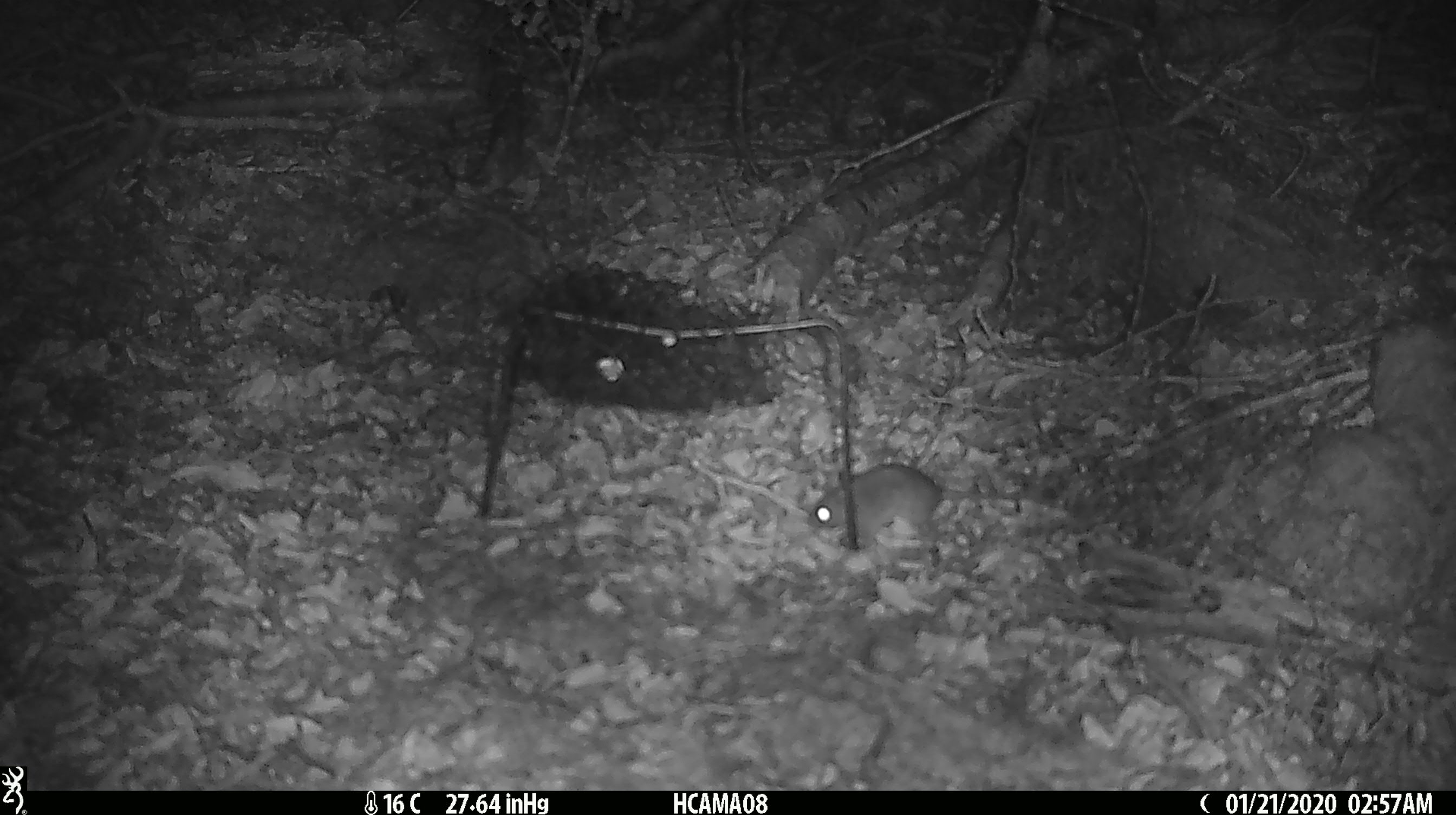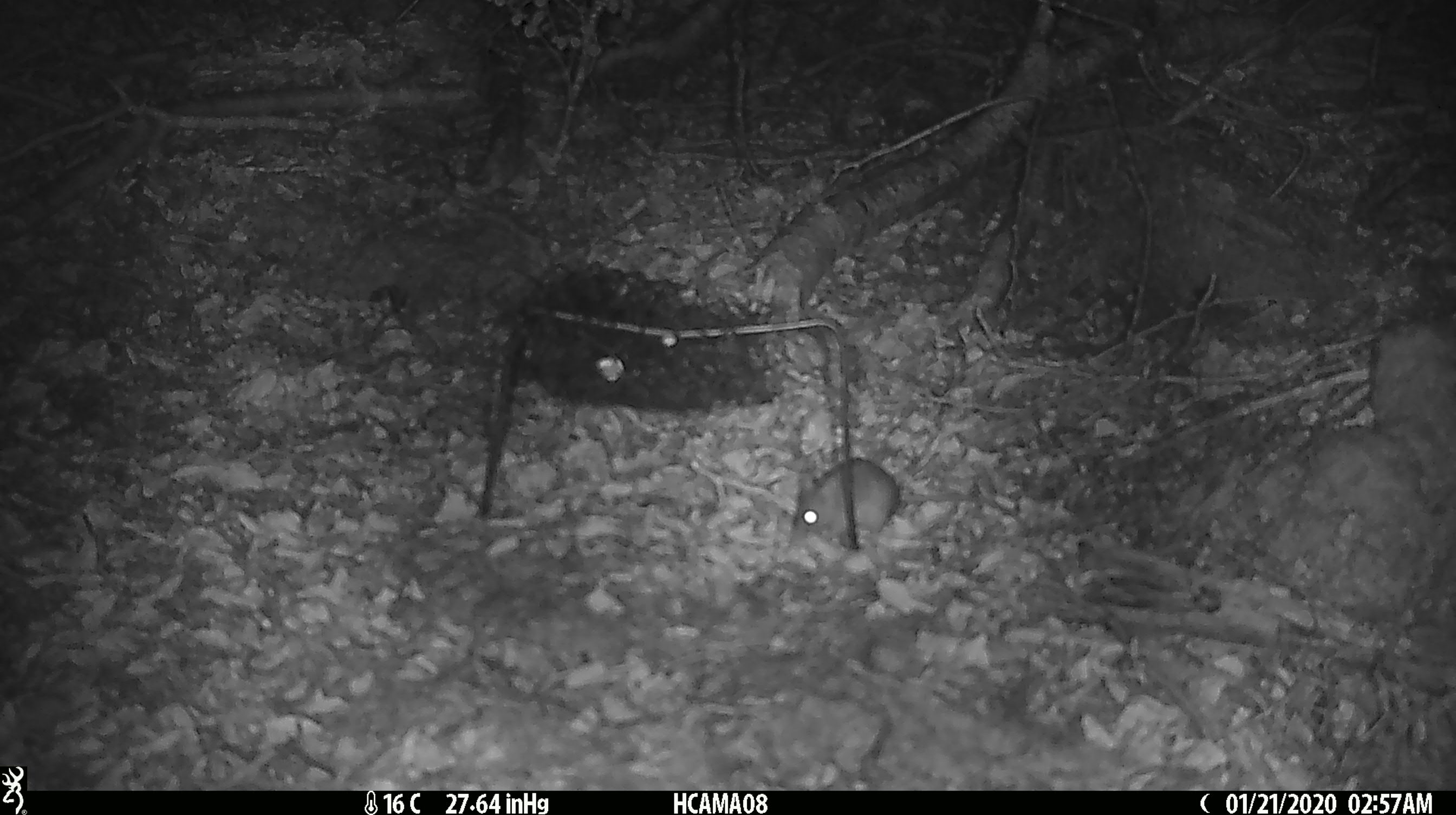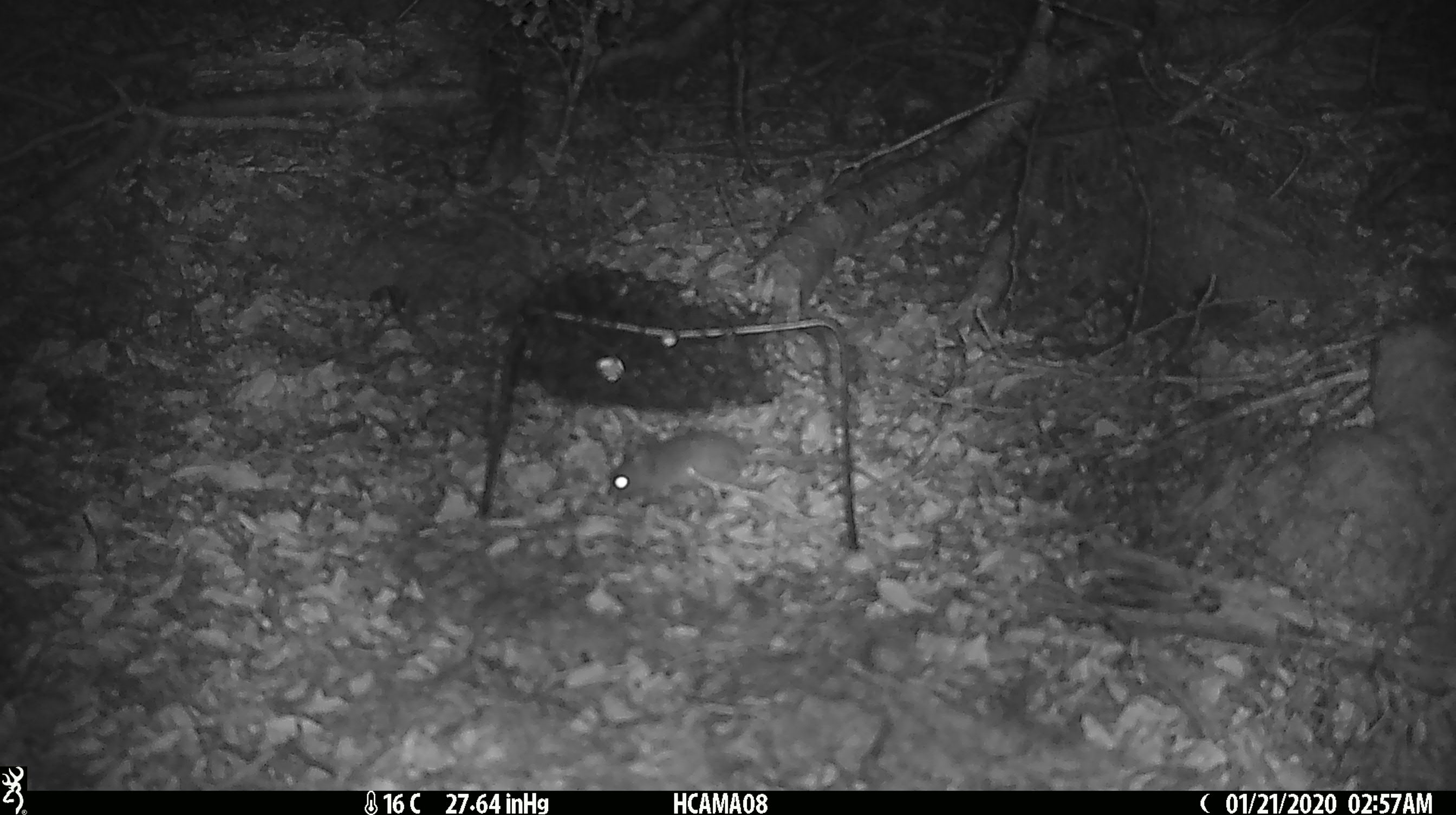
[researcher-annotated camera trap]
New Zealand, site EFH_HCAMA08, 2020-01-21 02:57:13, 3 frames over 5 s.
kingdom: Animalia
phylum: Chordata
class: Mammalia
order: Rodentia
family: Muridae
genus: Mus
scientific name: Mus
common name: mouse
Mouse (Mus).